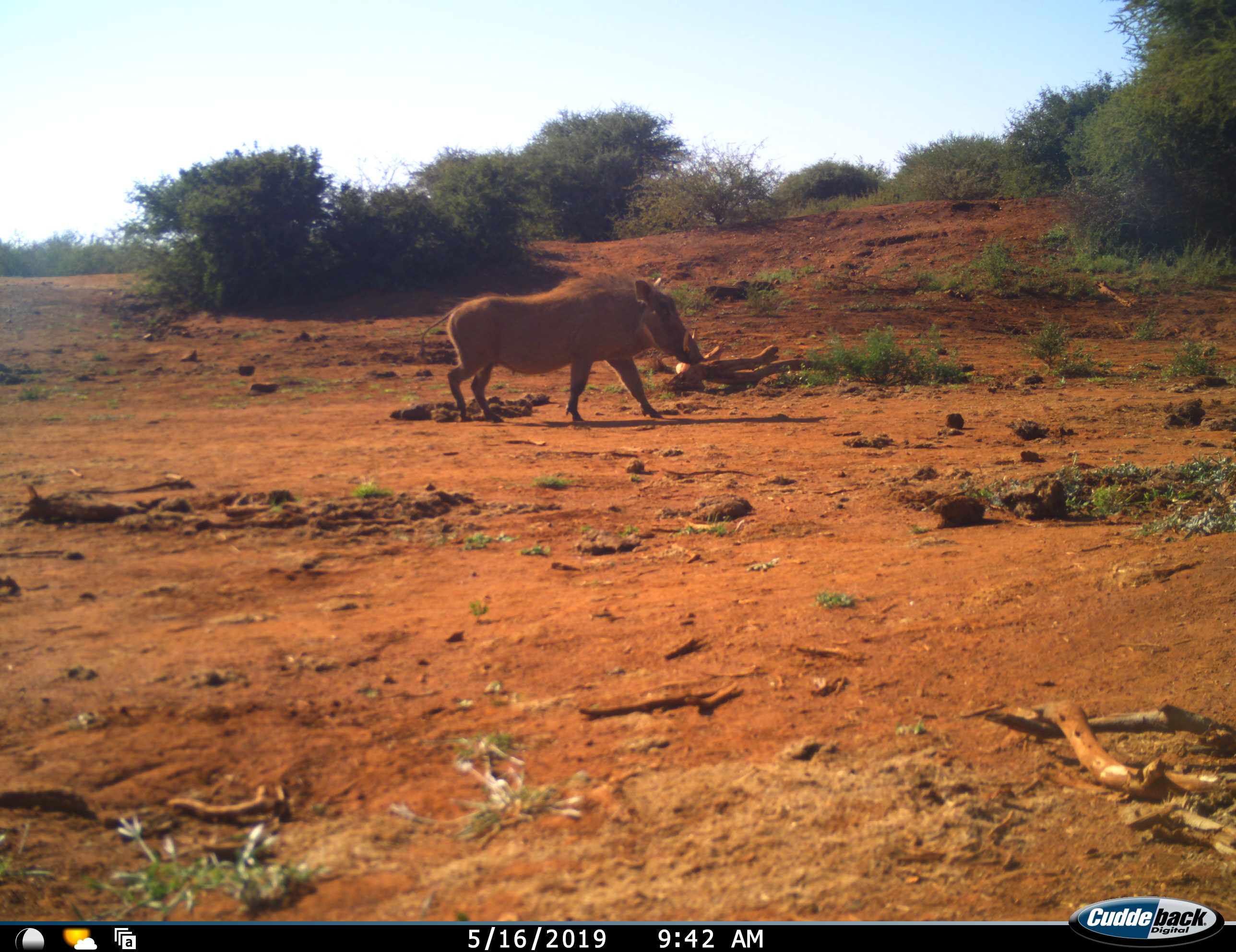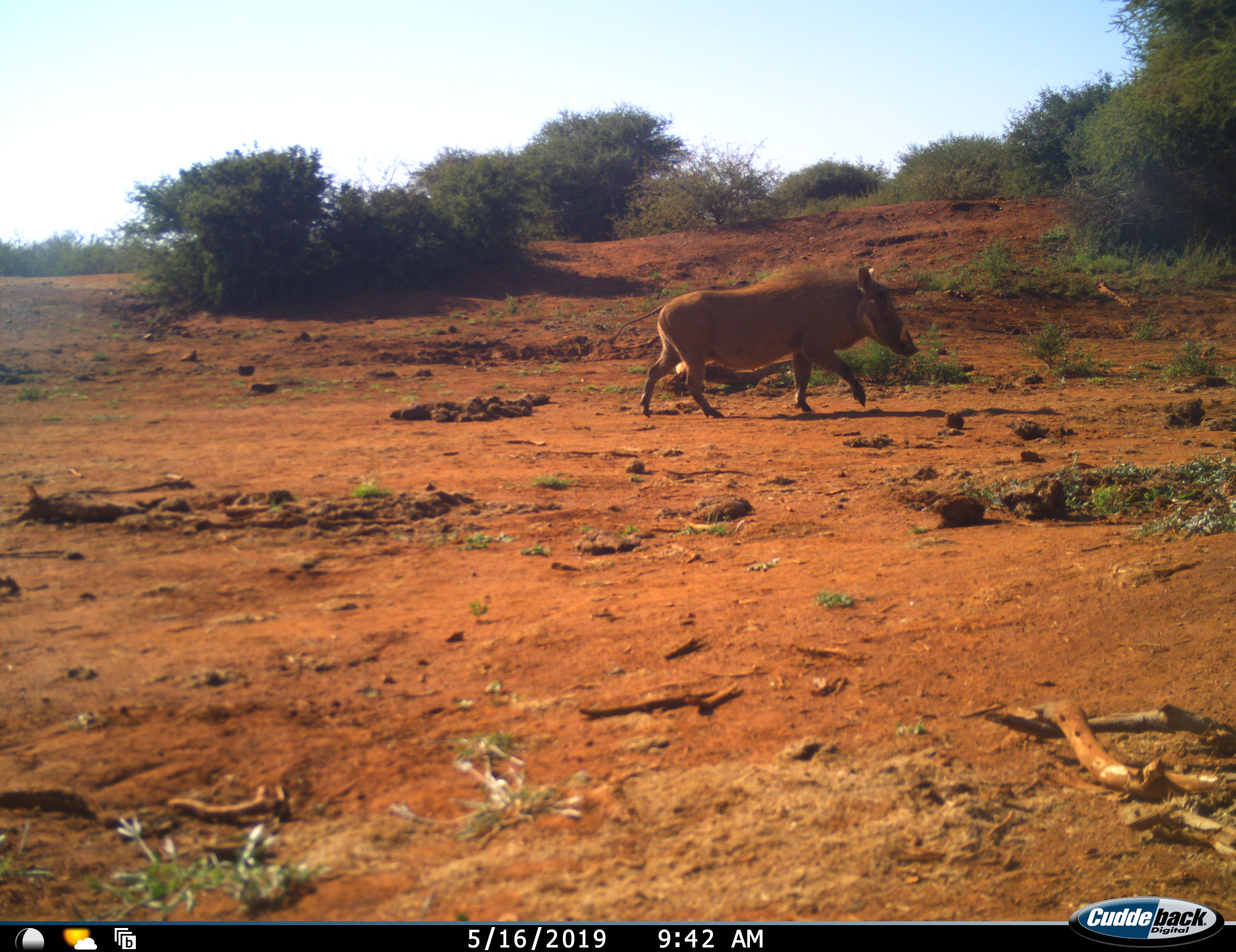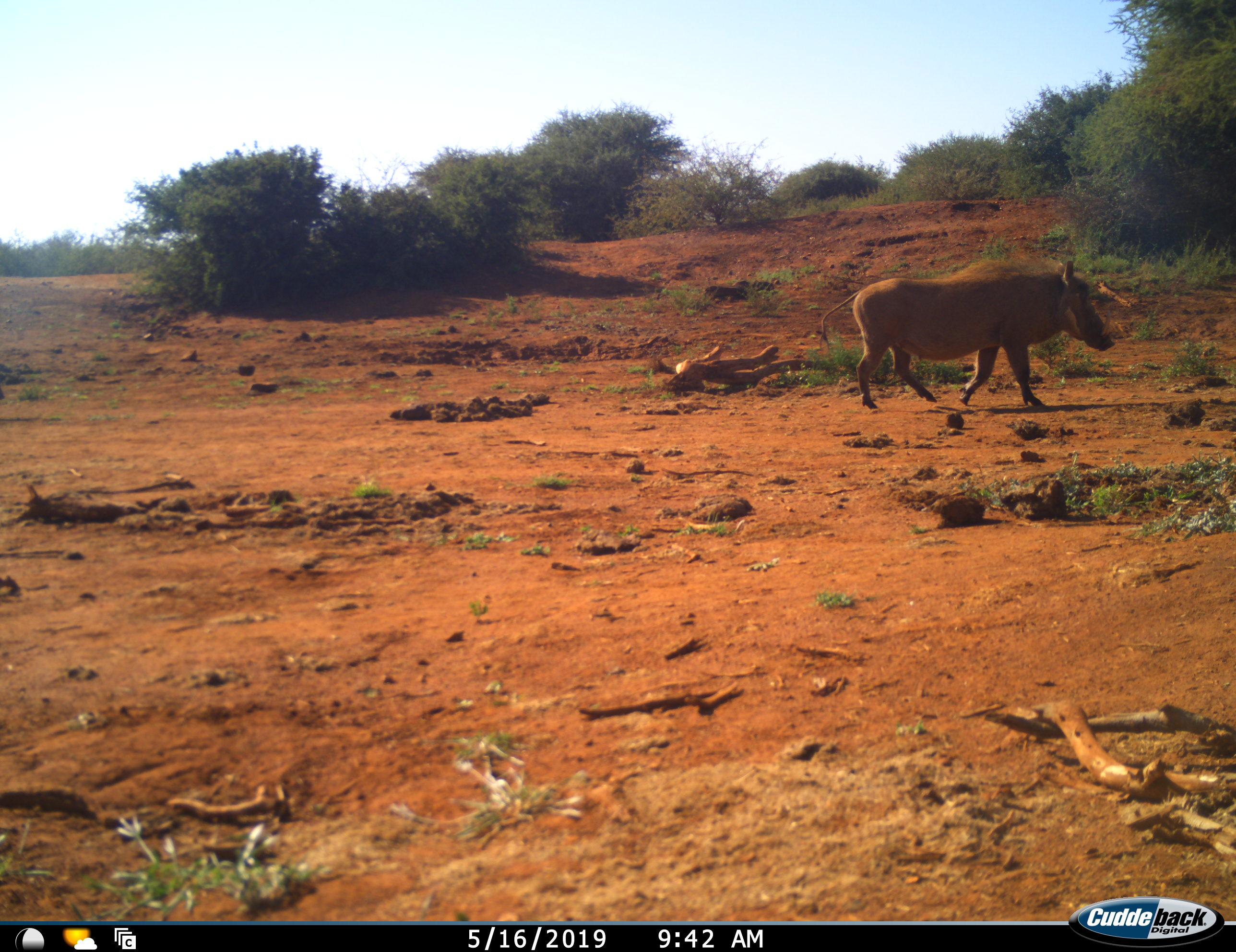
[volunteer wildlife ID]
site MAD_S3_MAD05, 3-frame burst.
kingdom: Animalia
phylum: Chordata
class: Mammalia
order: Artiodactyla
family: Suidae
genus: Phacochoerus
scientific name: Phacochoerus africanus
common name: warthog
Warthog (Phacochoerus africanus), count 1. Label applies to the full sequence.